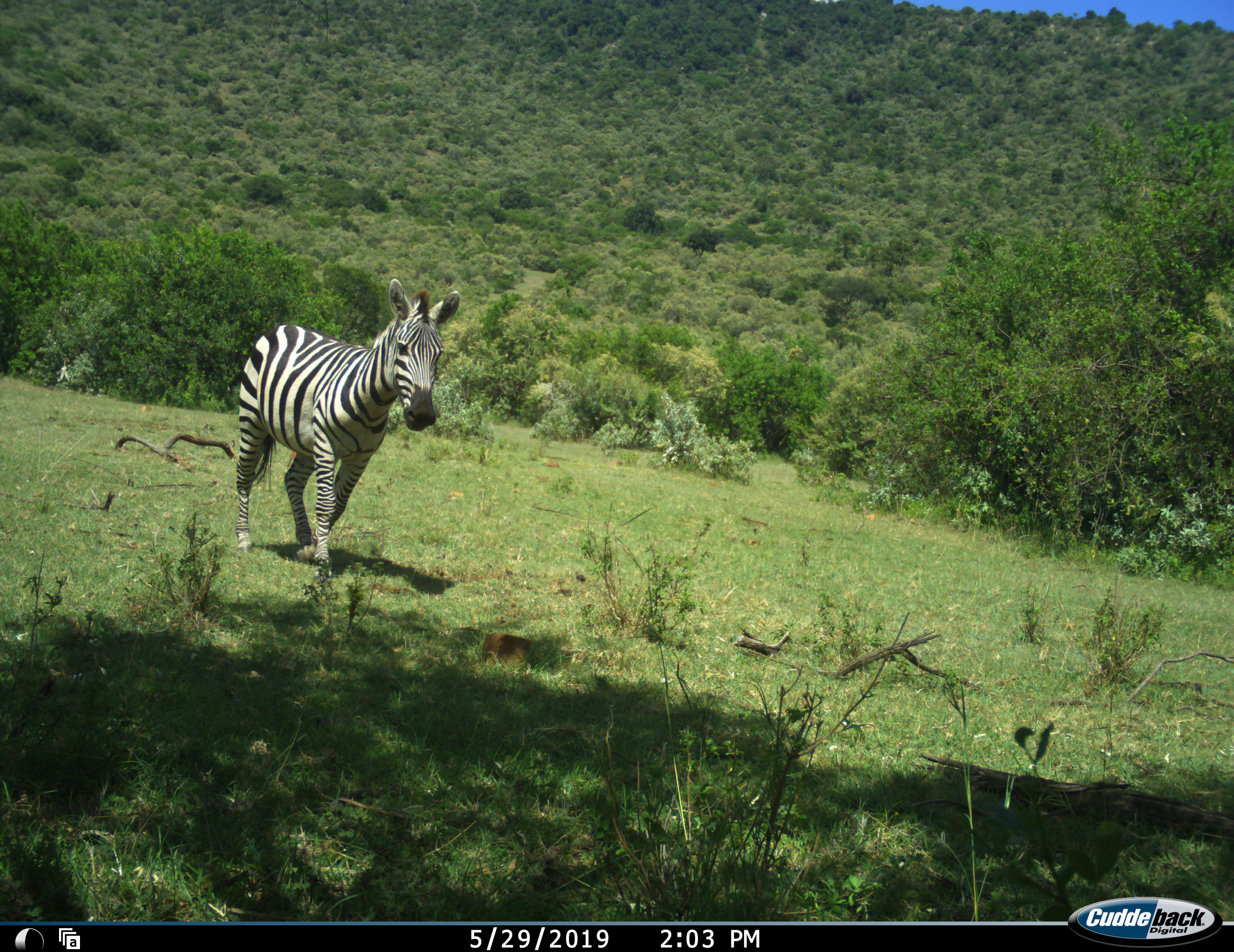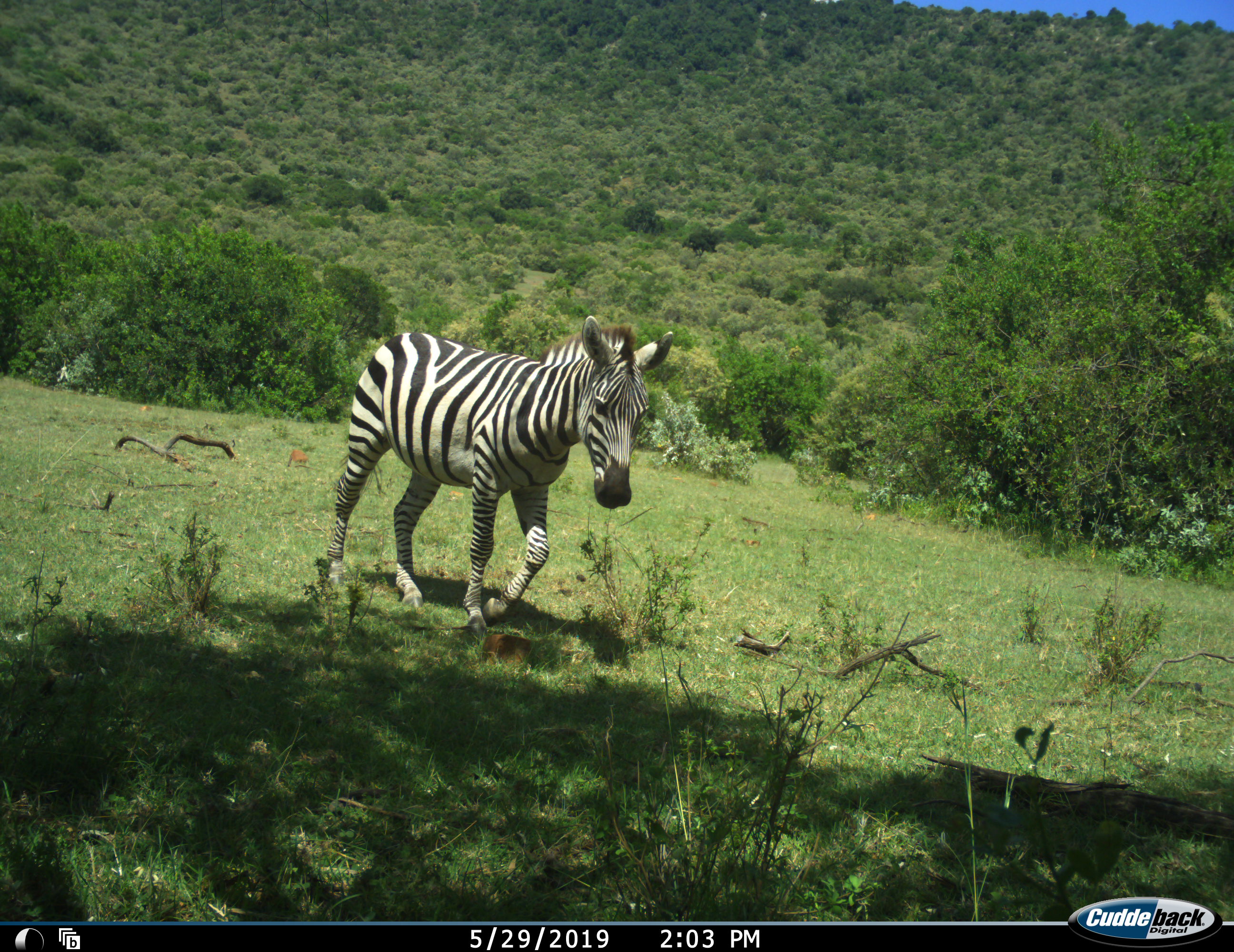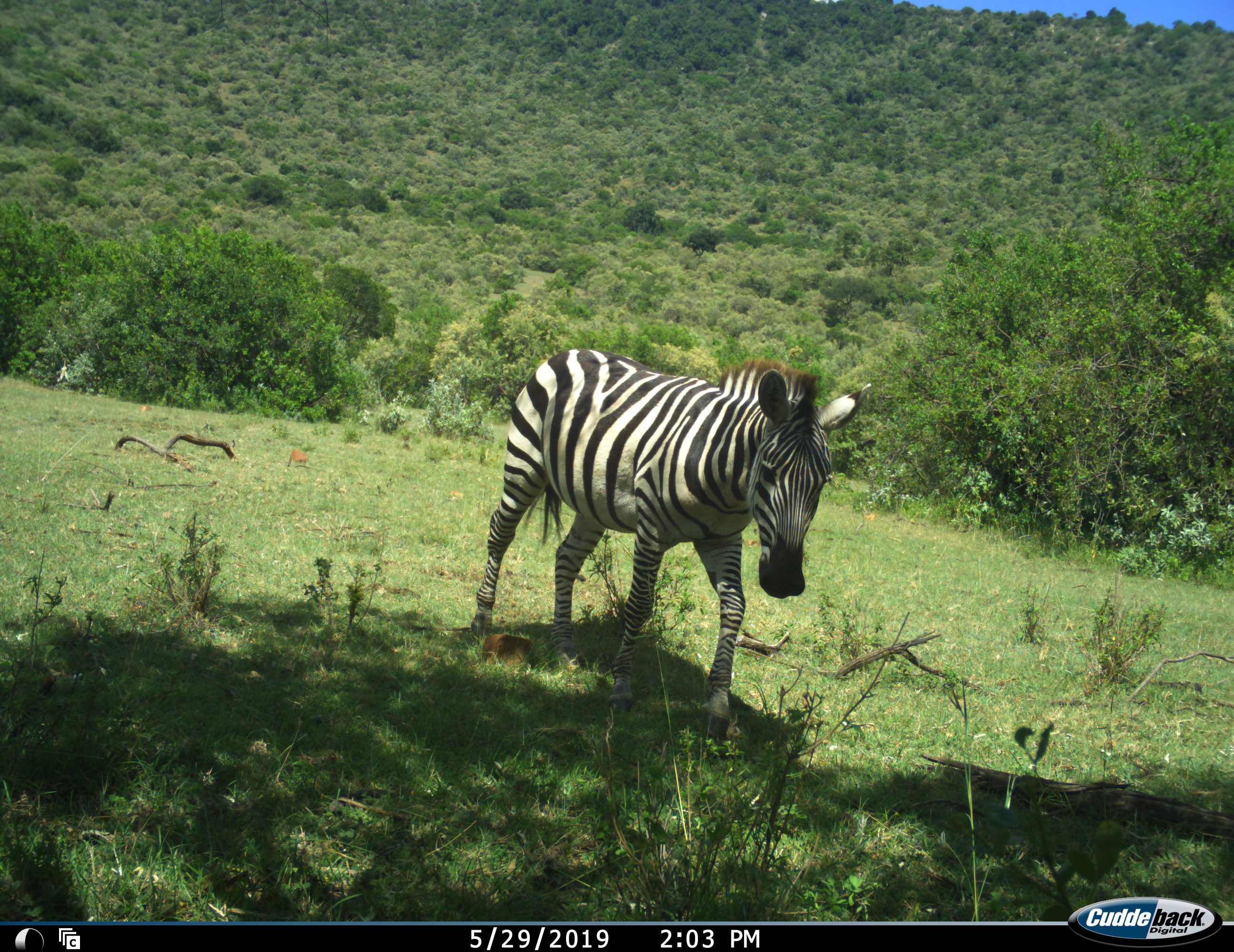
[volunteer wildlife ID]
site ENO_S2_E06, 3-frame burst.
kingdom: Animalia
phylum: Chordata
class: Mammalia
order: Perissodactyla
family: Equidae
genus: Equus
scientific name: Equus quagga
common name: plains zebra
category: zebraplains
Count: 1.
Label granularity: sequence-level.